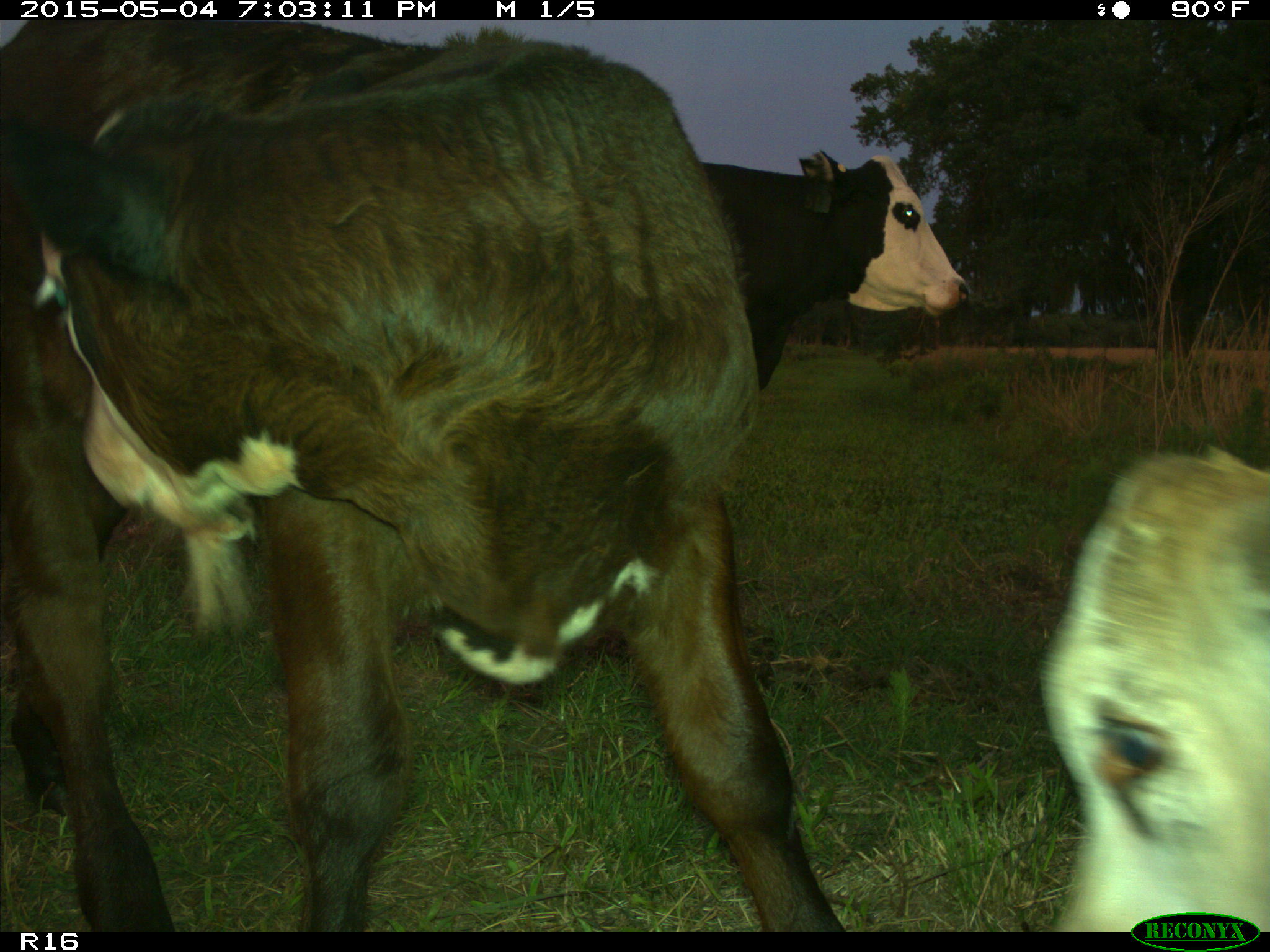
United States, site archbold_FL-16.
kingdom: Animalia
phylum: Chordata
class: Mammalia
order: Artiodactyla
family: Bovidae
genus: Bos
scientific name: Bos taurus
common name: domestic cow